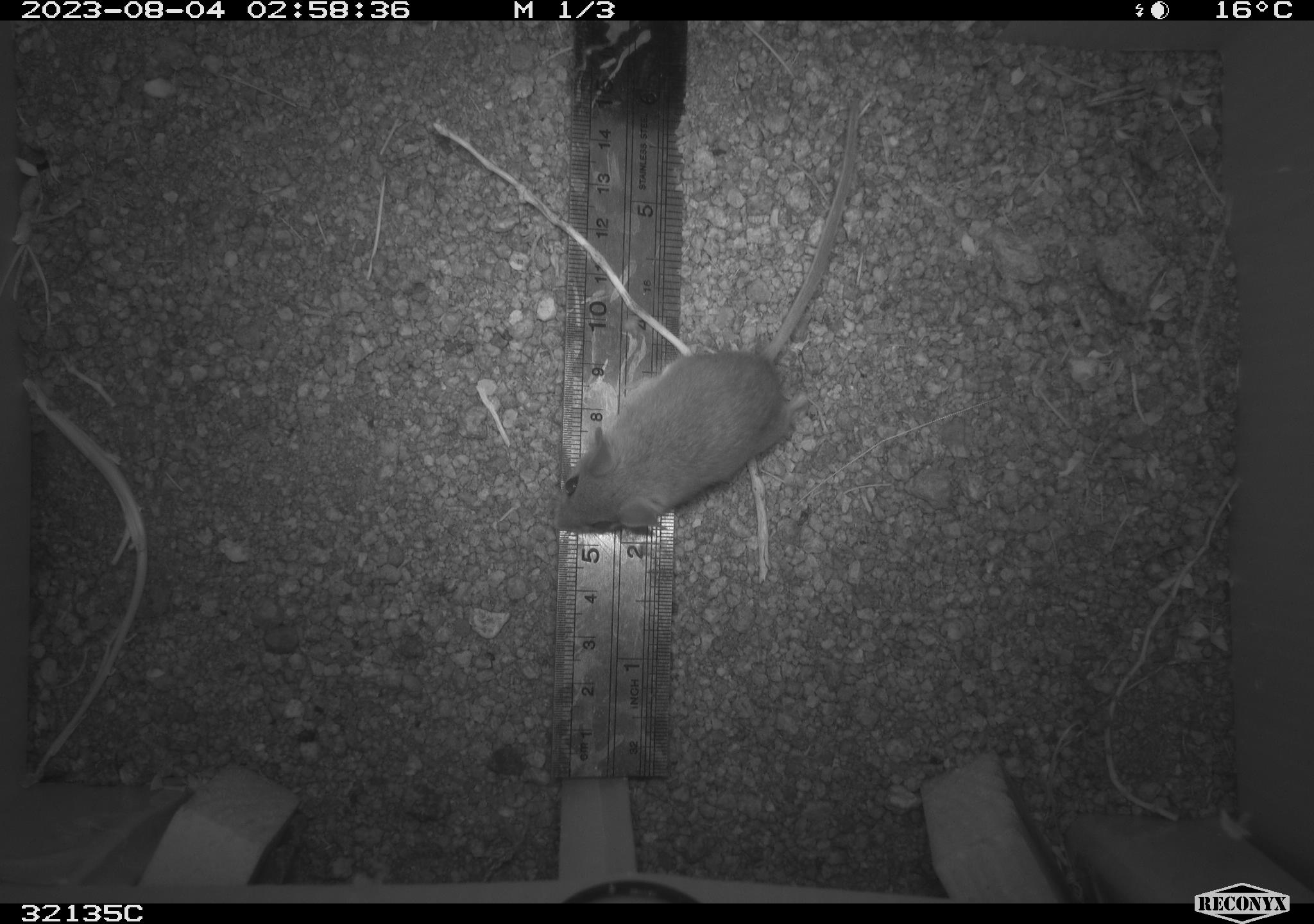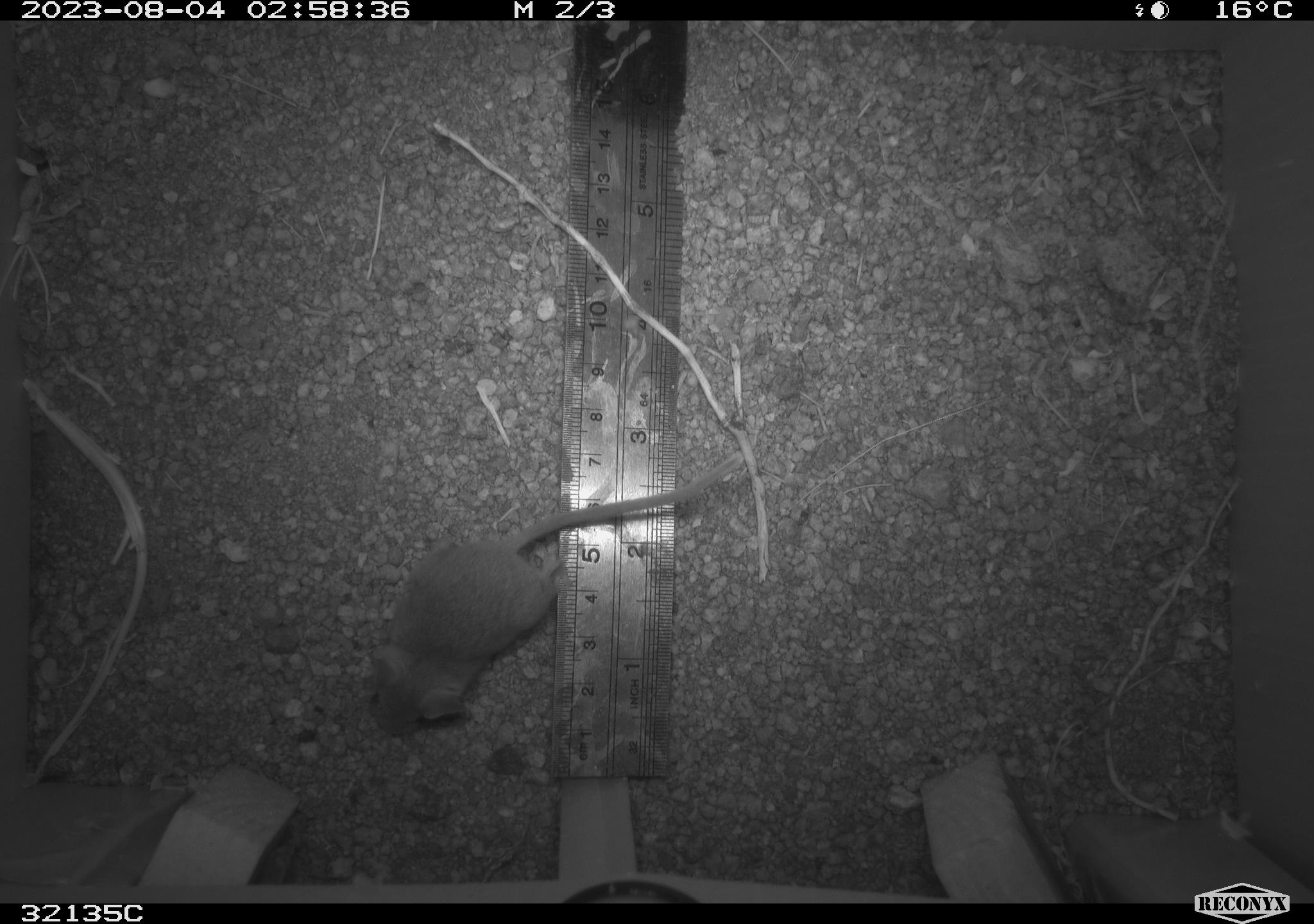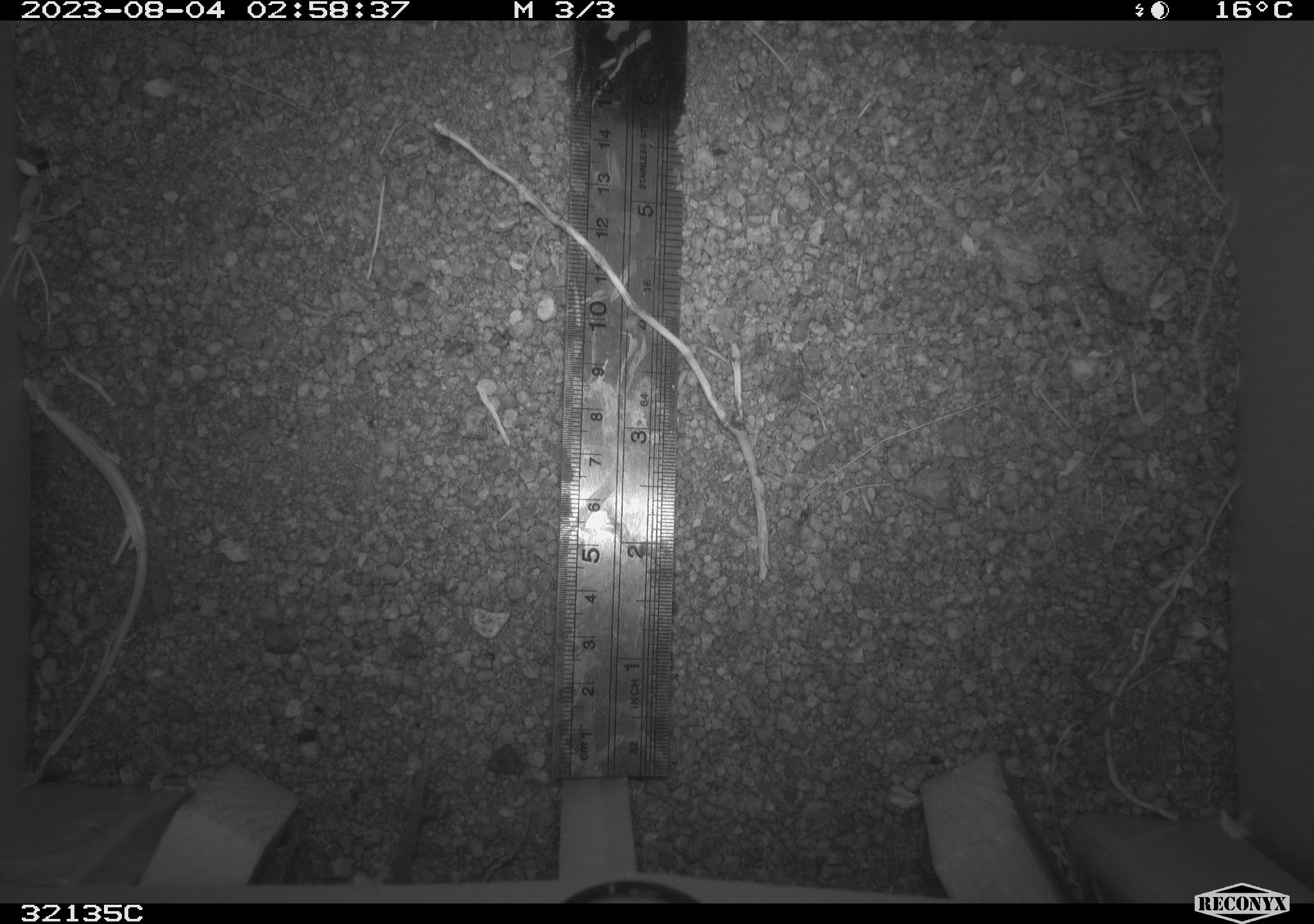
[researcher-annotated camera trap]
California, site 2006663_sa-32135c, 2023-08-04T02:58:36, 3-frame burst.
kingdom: Animalia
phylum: Chordata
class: Mammalia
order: Rodentia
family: Cricetidae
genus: Peromyscus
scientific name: Peromyscus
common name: deer mice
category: peromyscus species